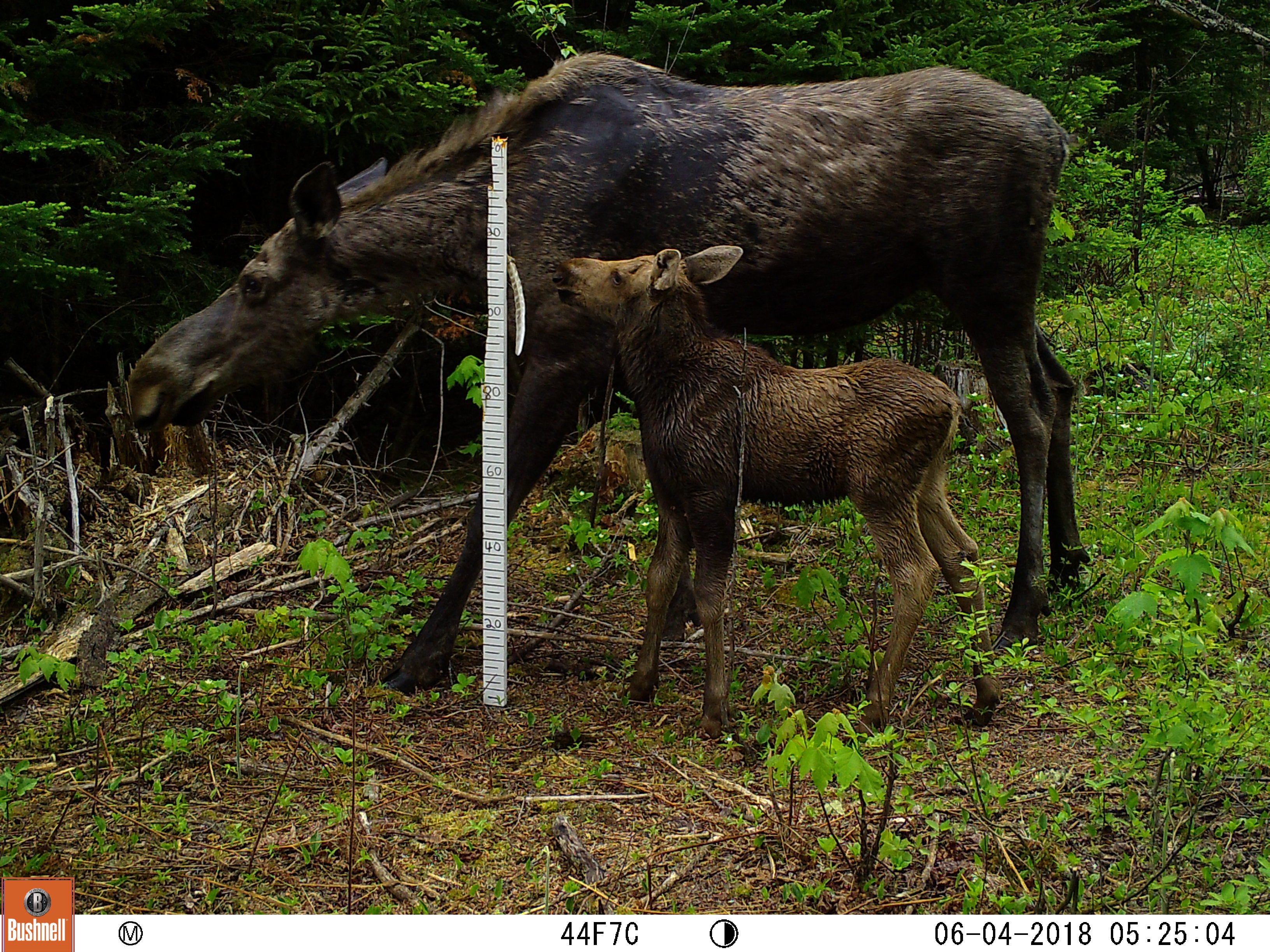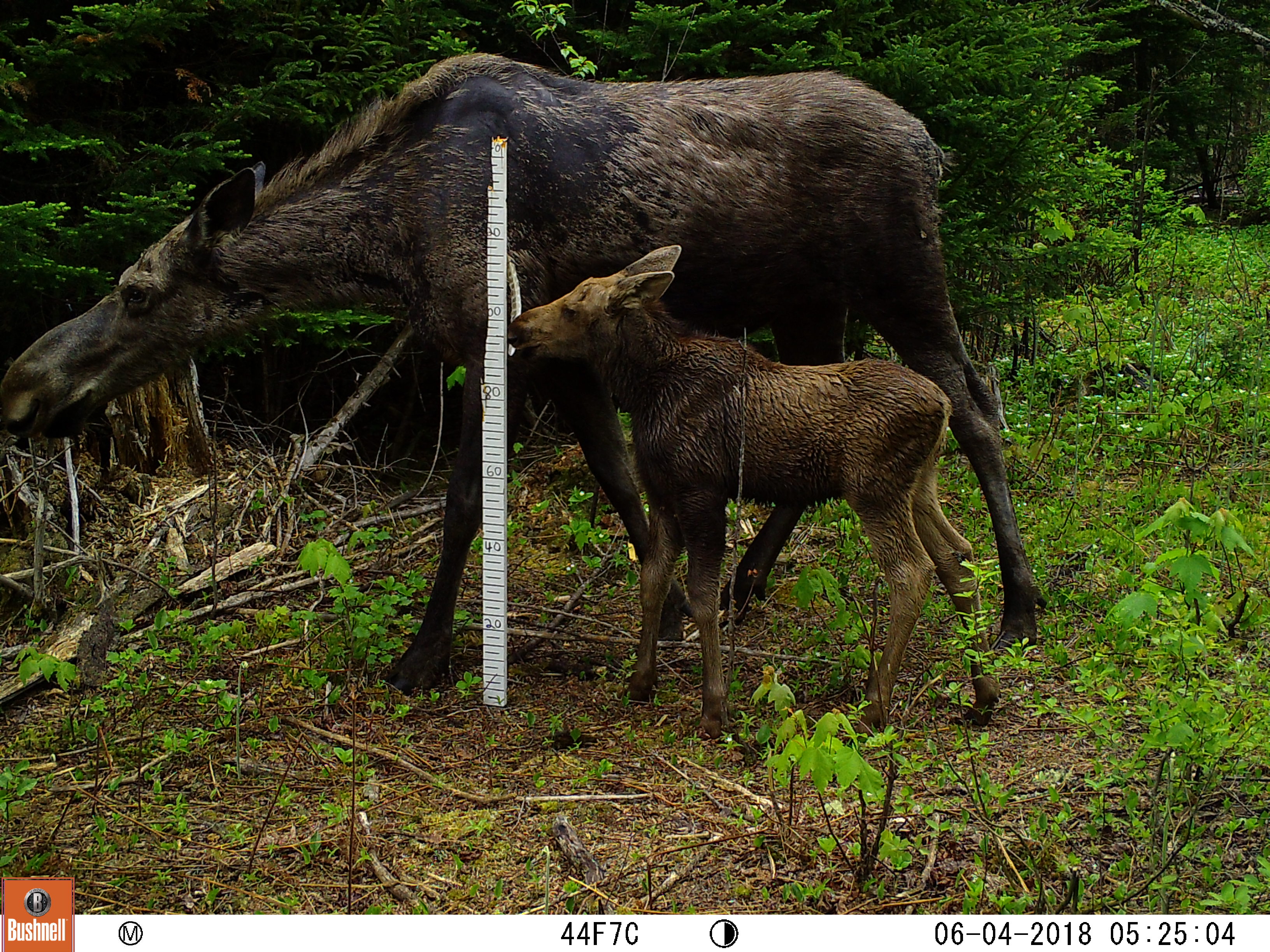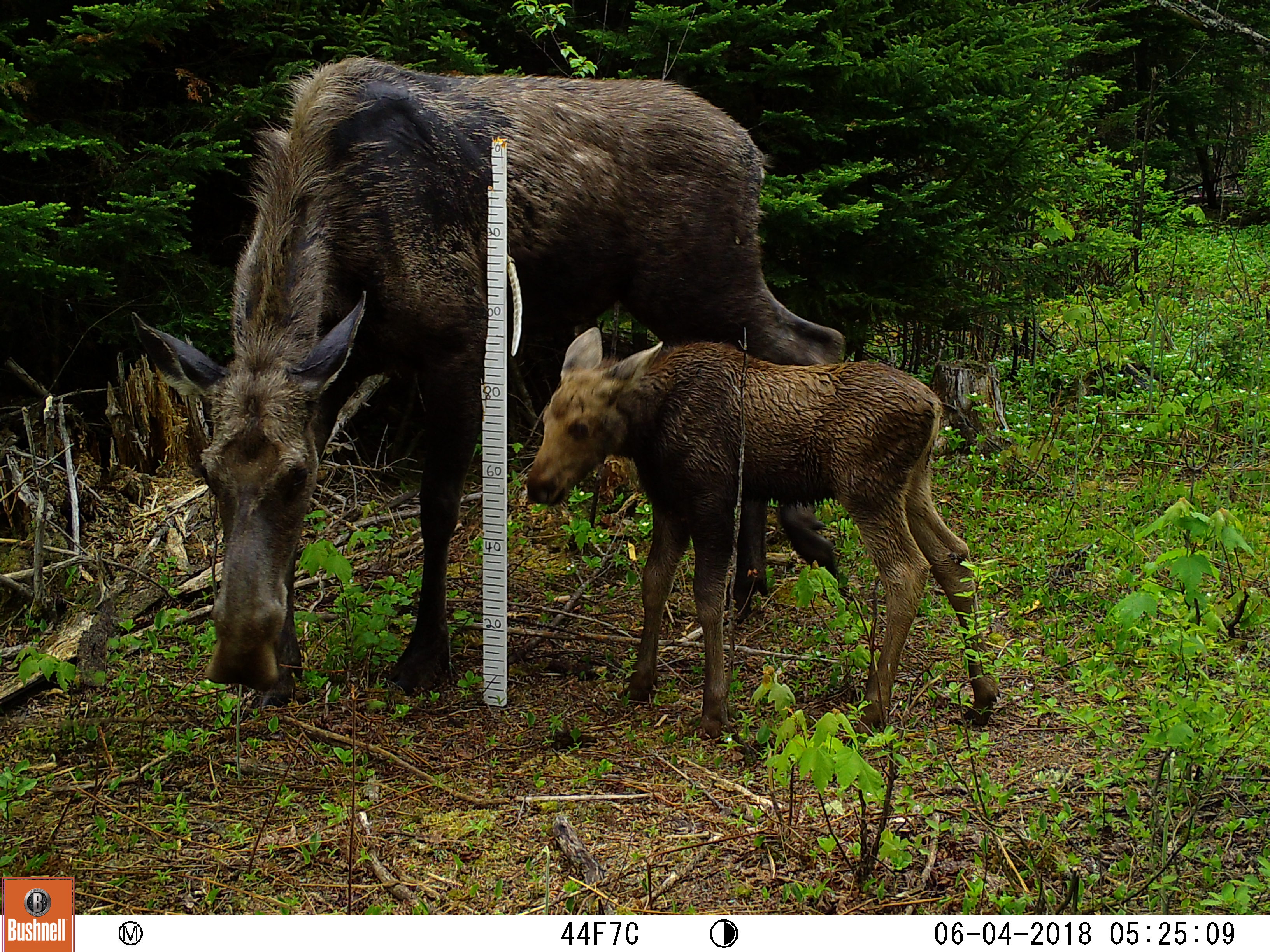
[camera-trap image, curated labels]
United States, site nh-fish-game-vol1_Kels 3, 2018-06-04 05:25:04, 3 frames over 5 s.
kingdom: Animalia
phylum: Chordata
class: Mammalia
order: Artiodactyla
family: Cervidae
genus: Alces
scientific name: Alces alces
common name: moose